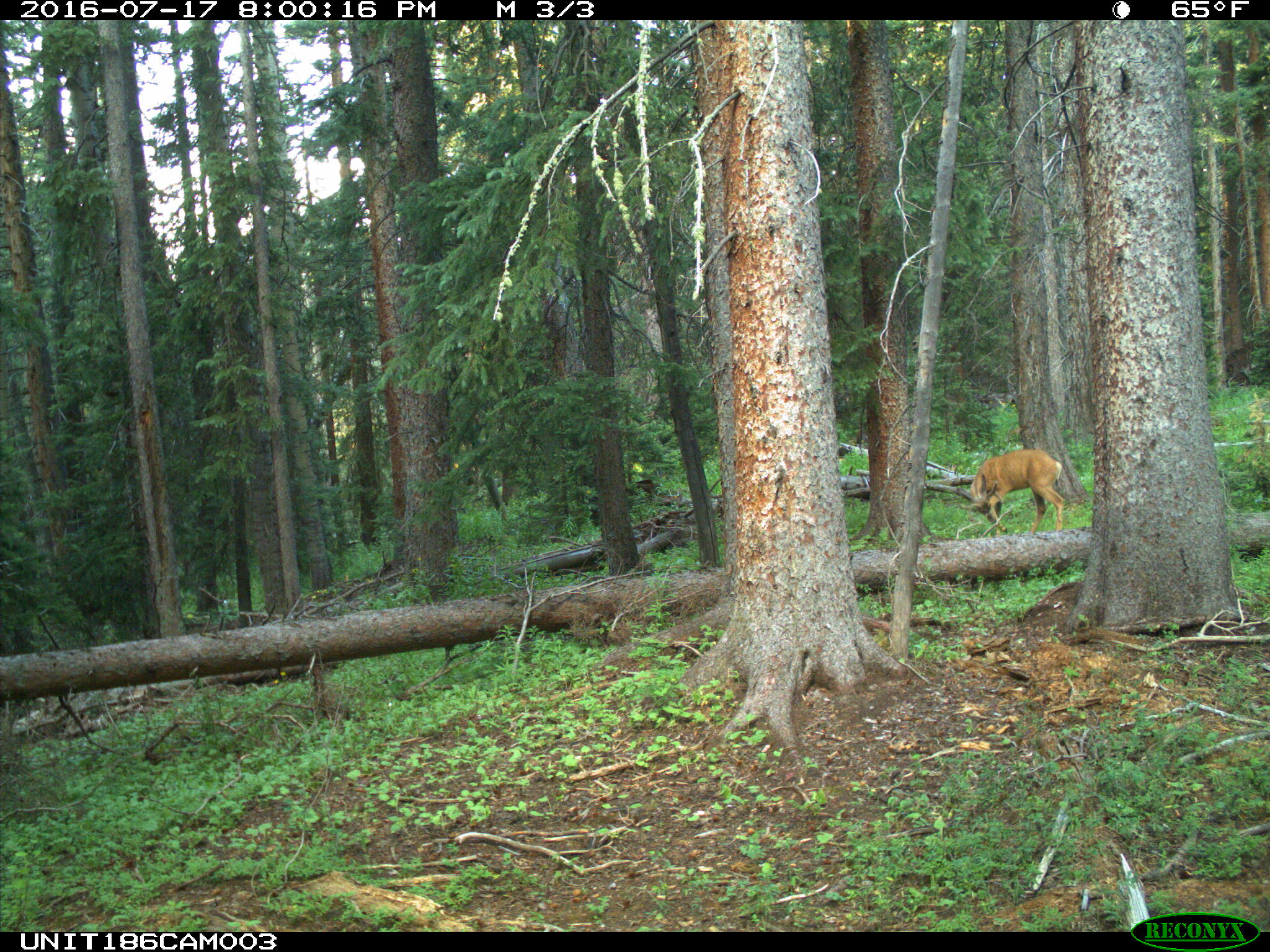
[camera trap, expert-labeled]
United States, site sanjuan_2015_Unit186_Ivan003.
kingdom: Animalia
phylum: Chordata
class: Mammalia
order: Artiodactyla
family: Cervidae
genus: Odocoileus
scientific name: Odocoileus hemionus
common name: mule deer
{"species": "Odocoileus hemionus (mule deer)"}